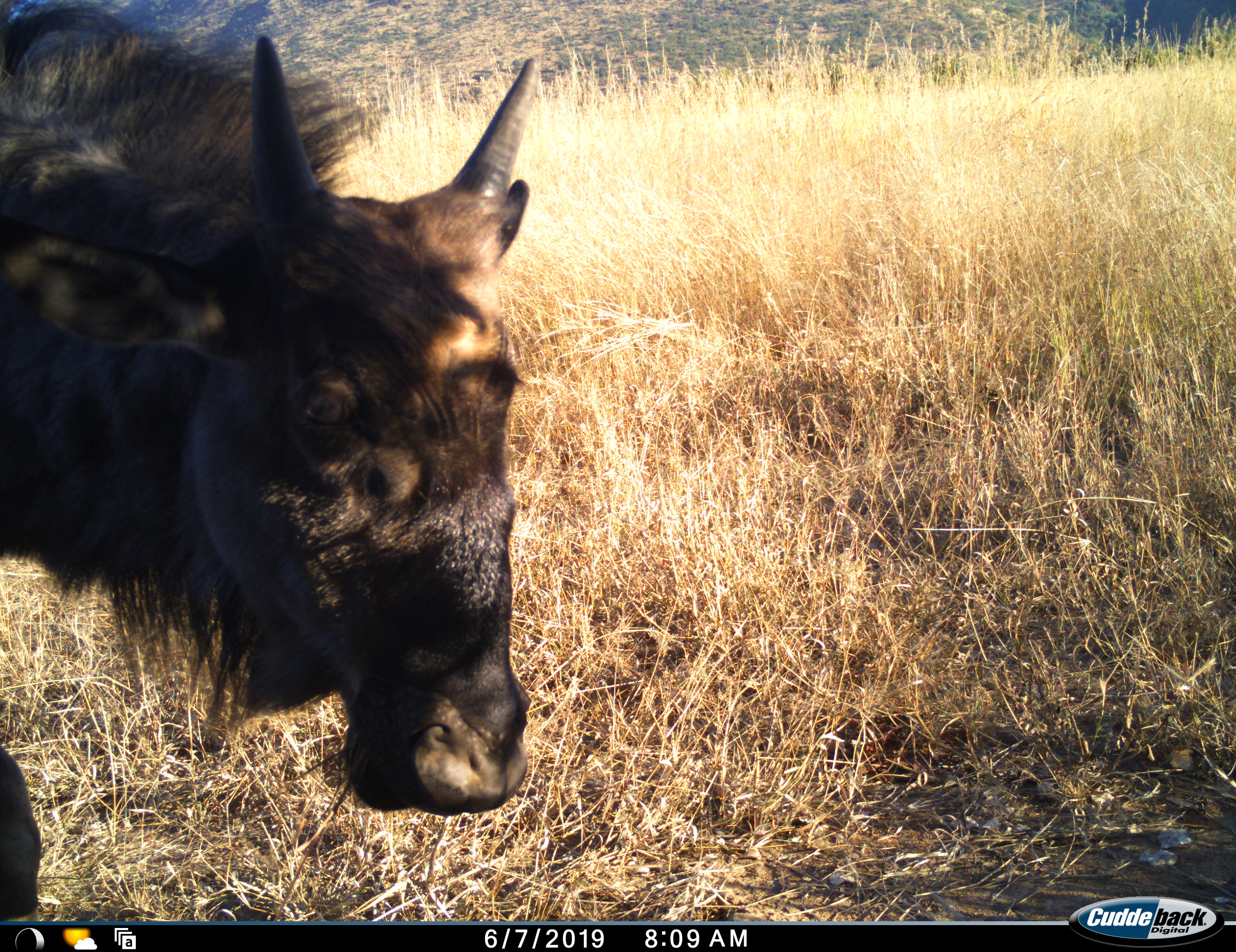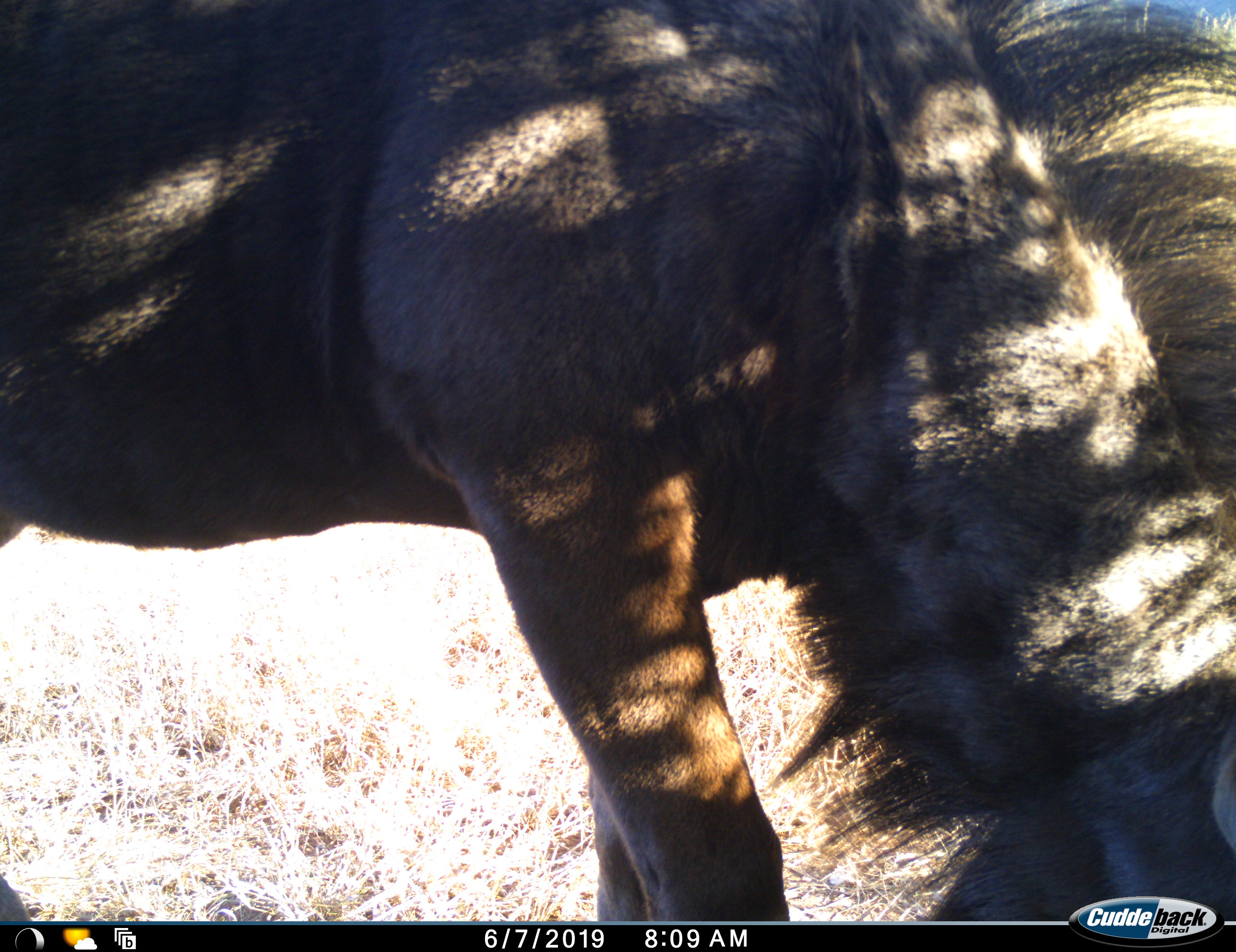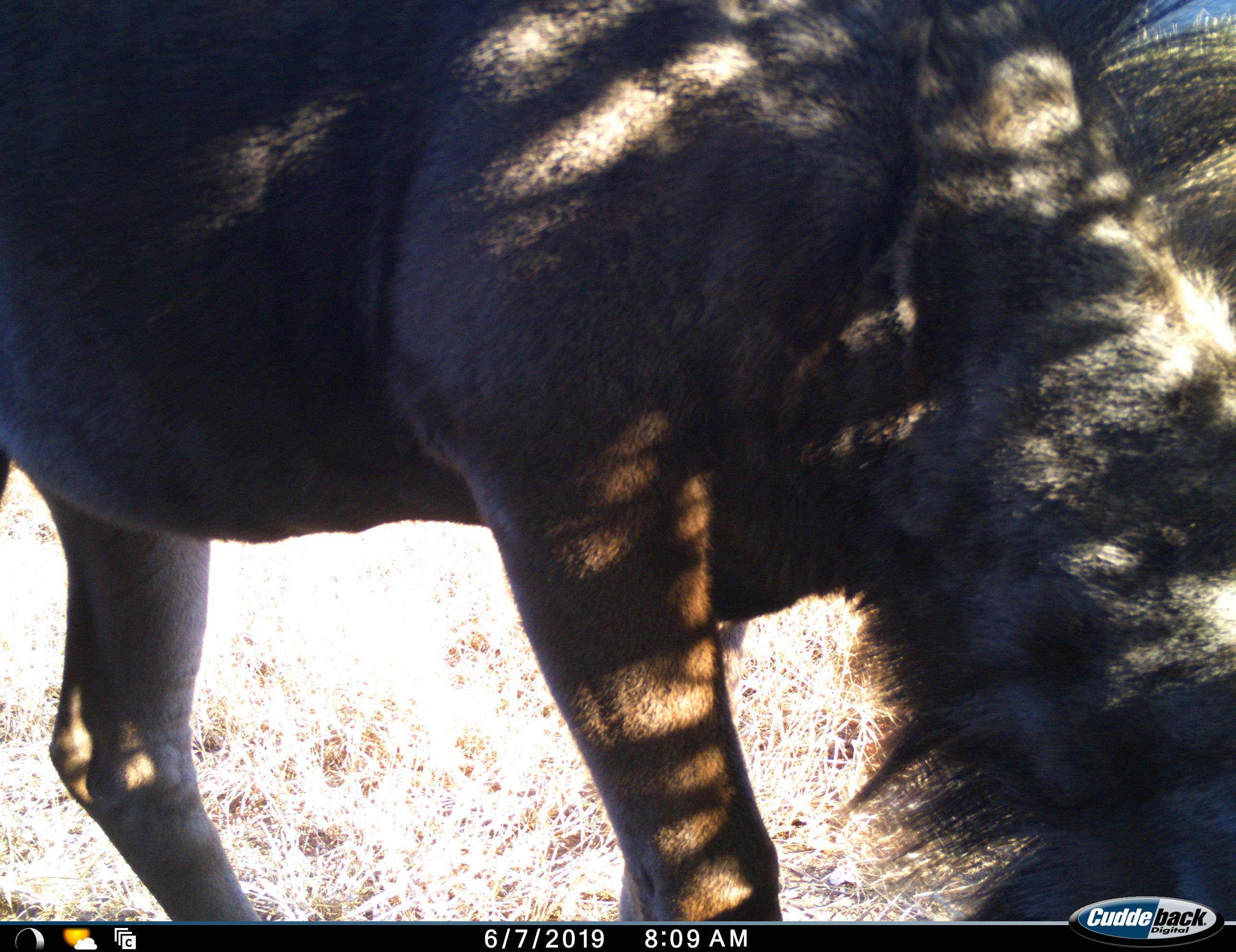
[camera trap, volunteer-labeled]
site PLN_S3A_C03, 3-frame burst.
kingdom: Animalia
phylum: Chordata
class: Mammalia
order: Artiodactyla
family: Bovidae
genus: Connochaetes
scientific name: Connochaetes taurinus taurinus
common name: blue wildebeest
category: wildebeestblue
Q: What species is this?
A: Wildebeestblue (blue wildebeest) (Connochaetes taurinus taurinus).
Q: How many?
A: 1.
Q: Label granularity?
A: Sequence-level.